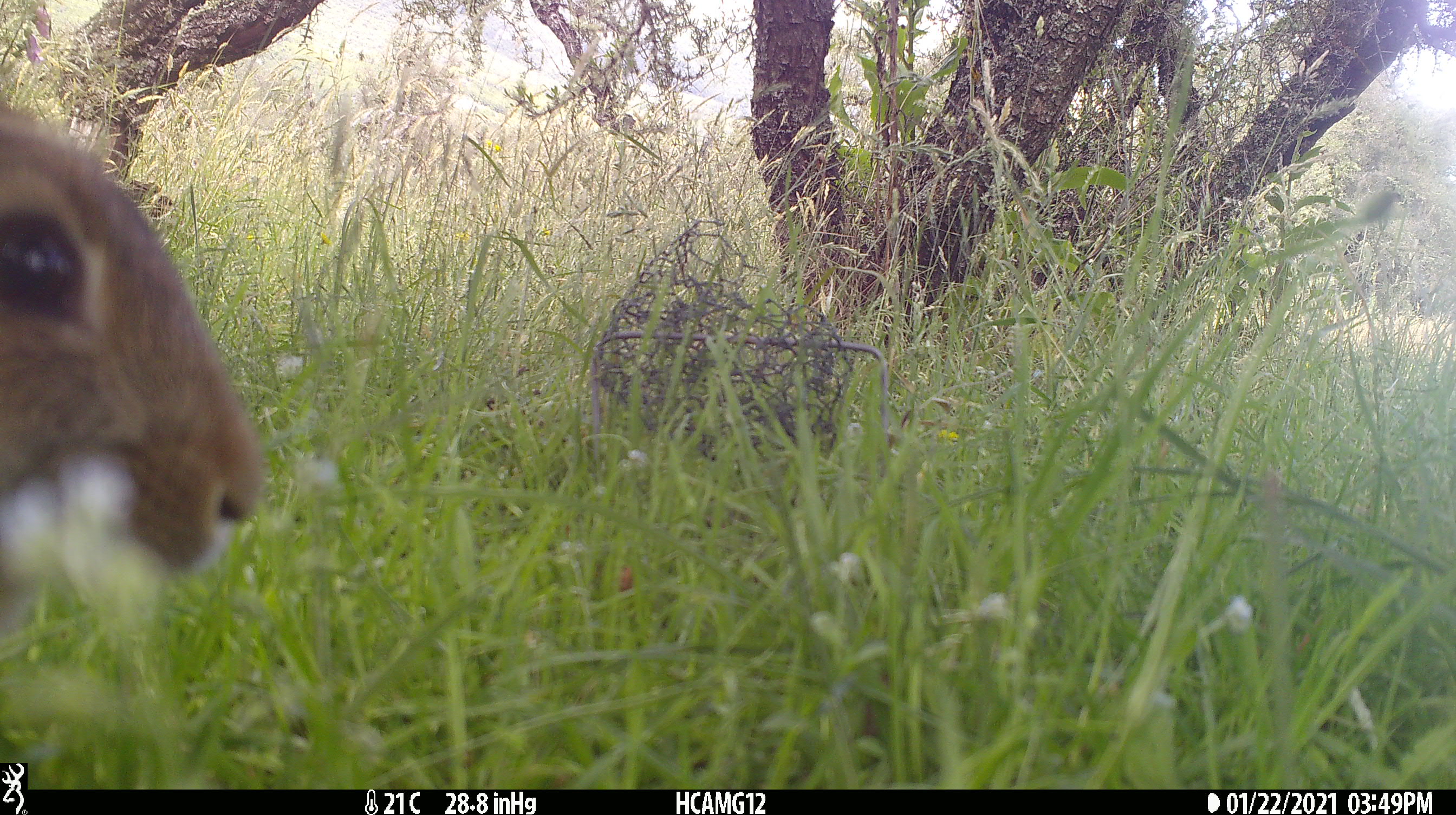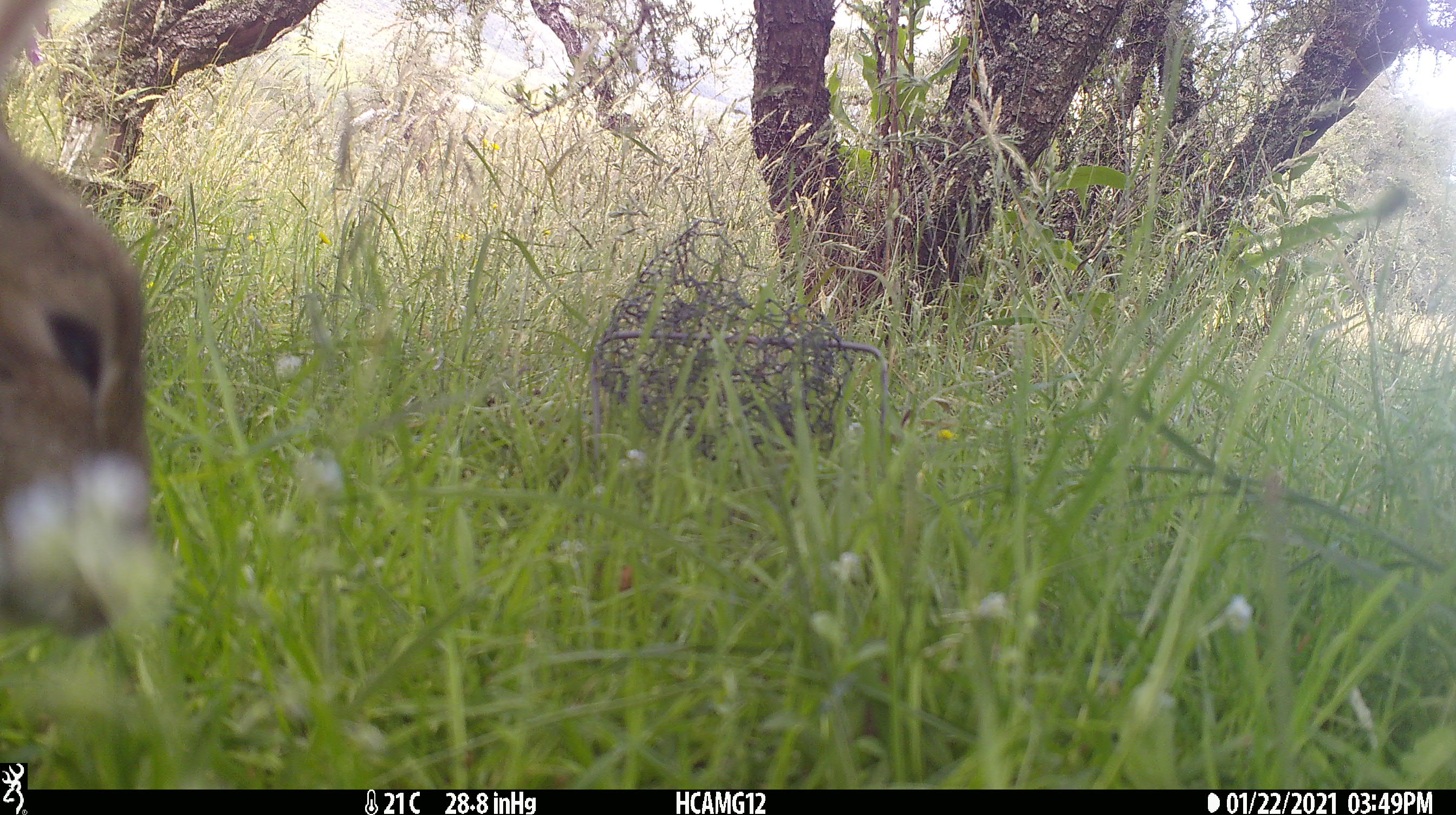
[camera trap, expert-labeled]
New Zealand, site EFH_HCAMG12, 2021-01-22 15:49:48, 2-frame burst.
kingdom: Animalia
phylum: Chordata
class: Mammalia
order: Lagomorpha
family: Leporidae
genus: Oryctolagus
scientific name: Oryctolagus cuniculus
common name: european rabbit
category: rabbit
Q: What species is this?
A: Rabbit (european rabbit) (Oryctolagus cuniculus).